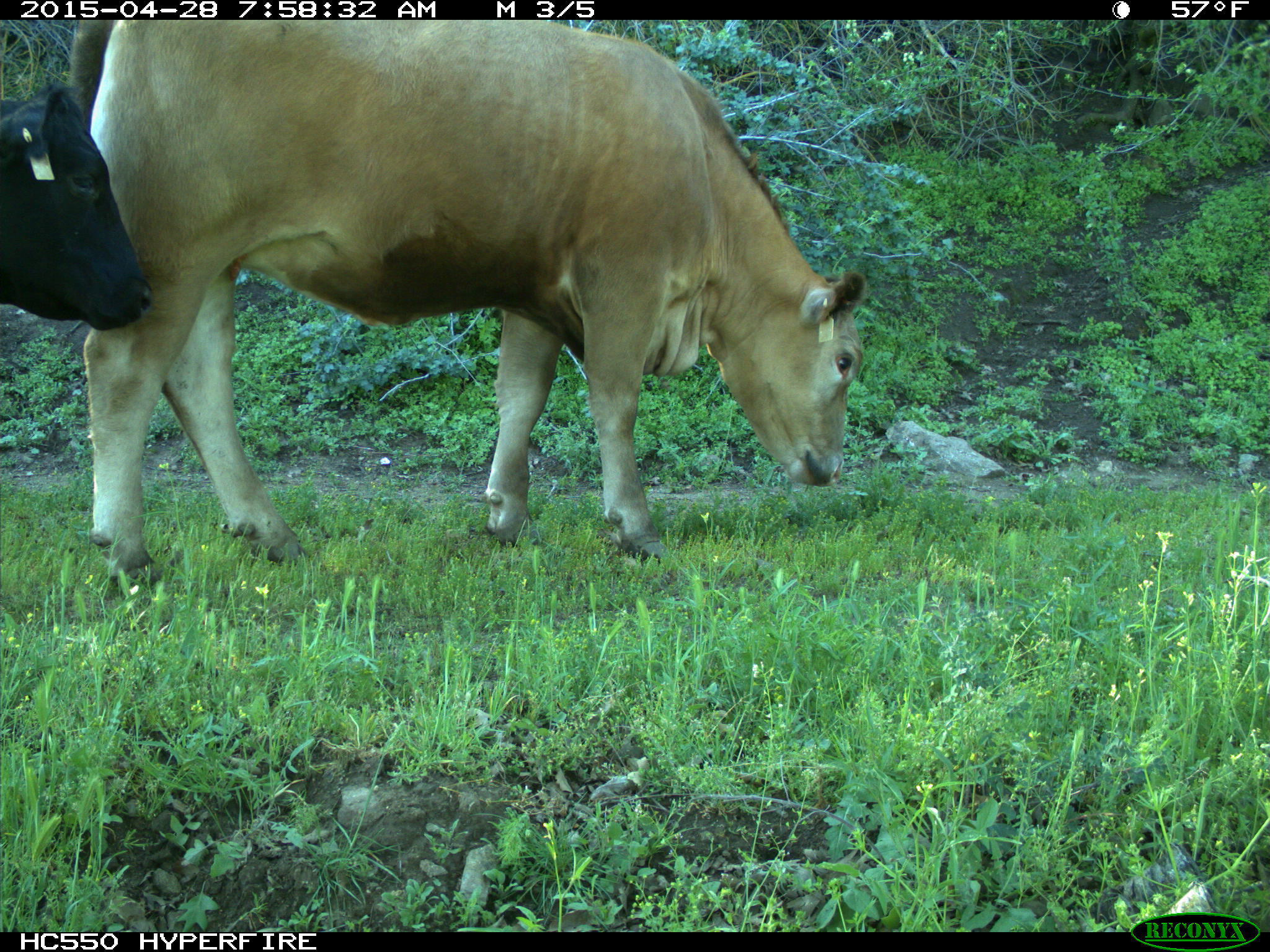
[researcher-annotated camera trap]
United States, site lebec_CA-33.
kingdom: Animalia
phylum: Chordata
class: Mammalia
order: Artiodactyla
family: Bovidae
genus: Bos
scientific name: Bos taurus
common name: domestic cow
Bos taurus (domestic cow).